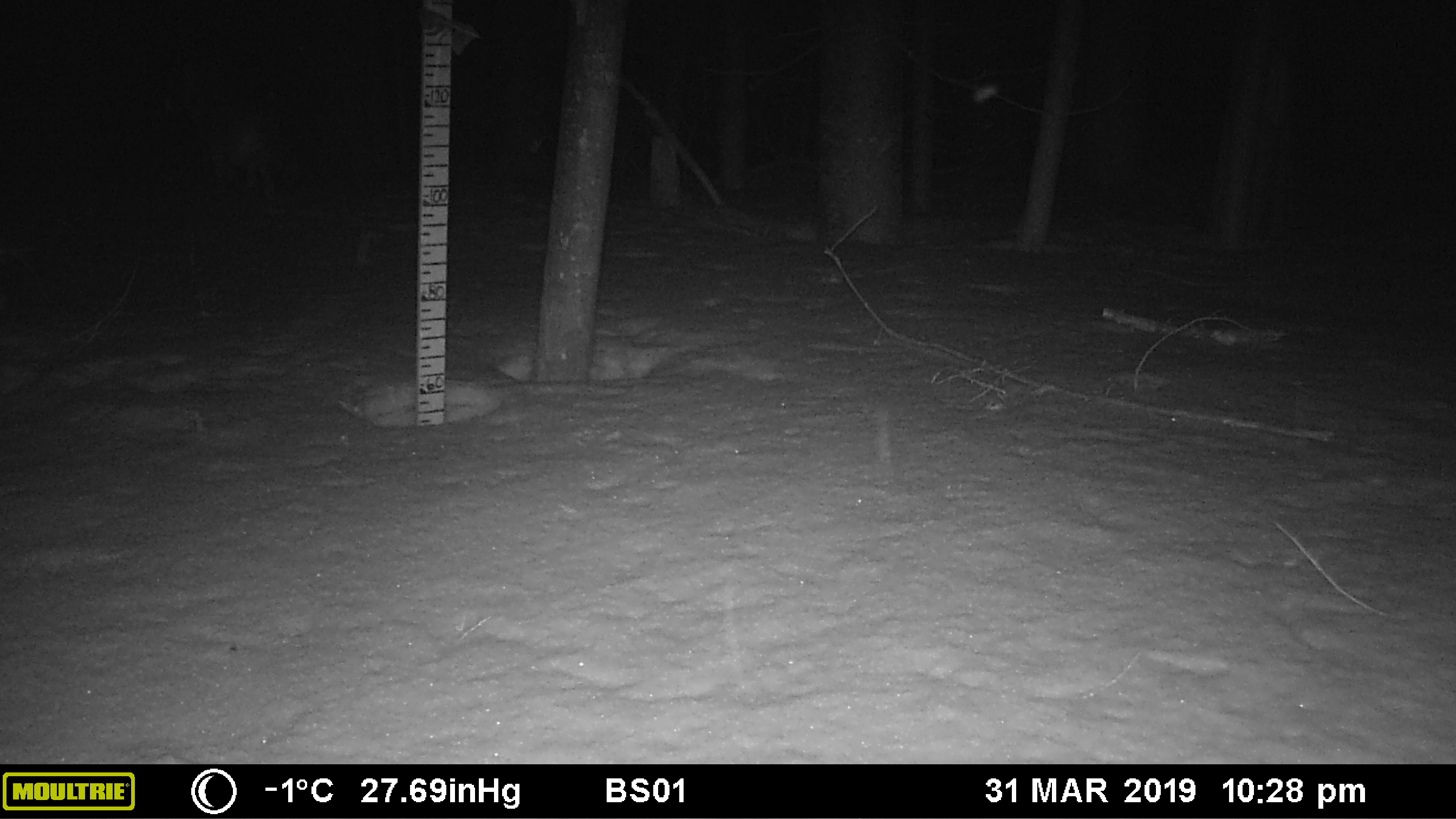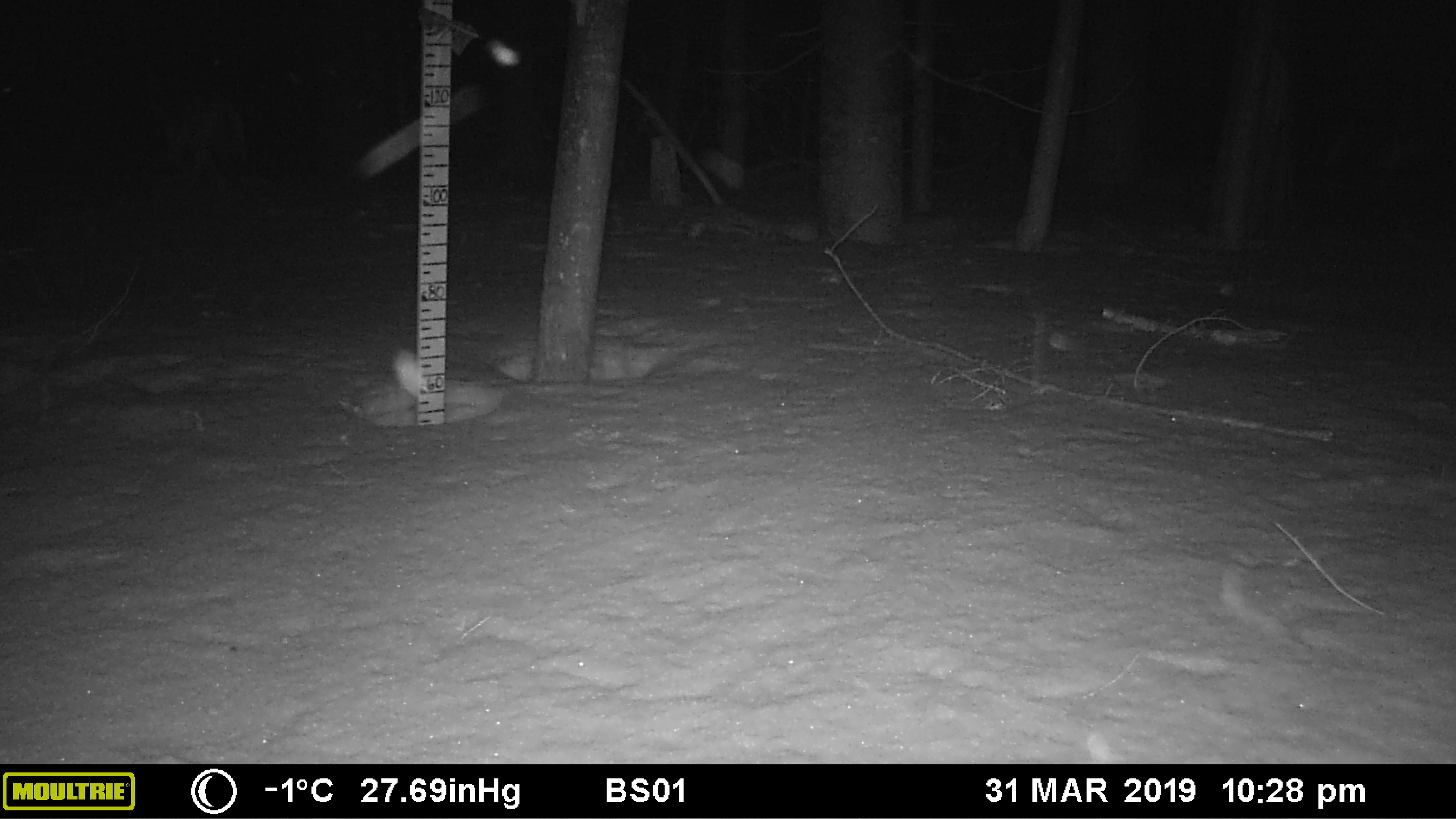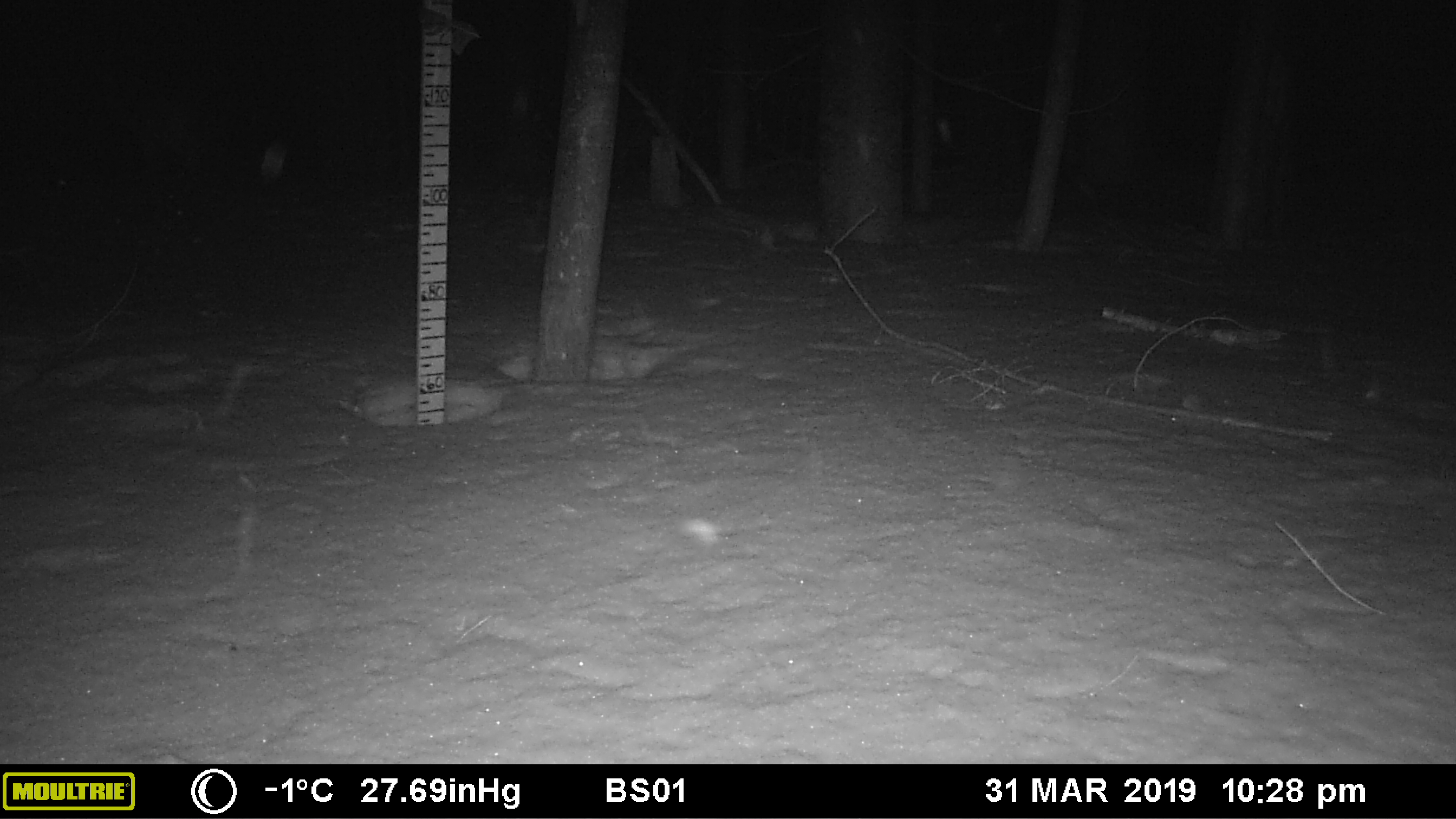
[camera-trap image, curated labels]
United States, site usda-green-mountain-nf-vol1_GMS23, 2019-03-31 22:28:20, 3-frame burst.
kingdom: Animalia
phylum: Chordata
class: Mammalia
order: Carnivora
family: Canidae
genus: Canis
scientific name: Canis latrans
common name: coyote